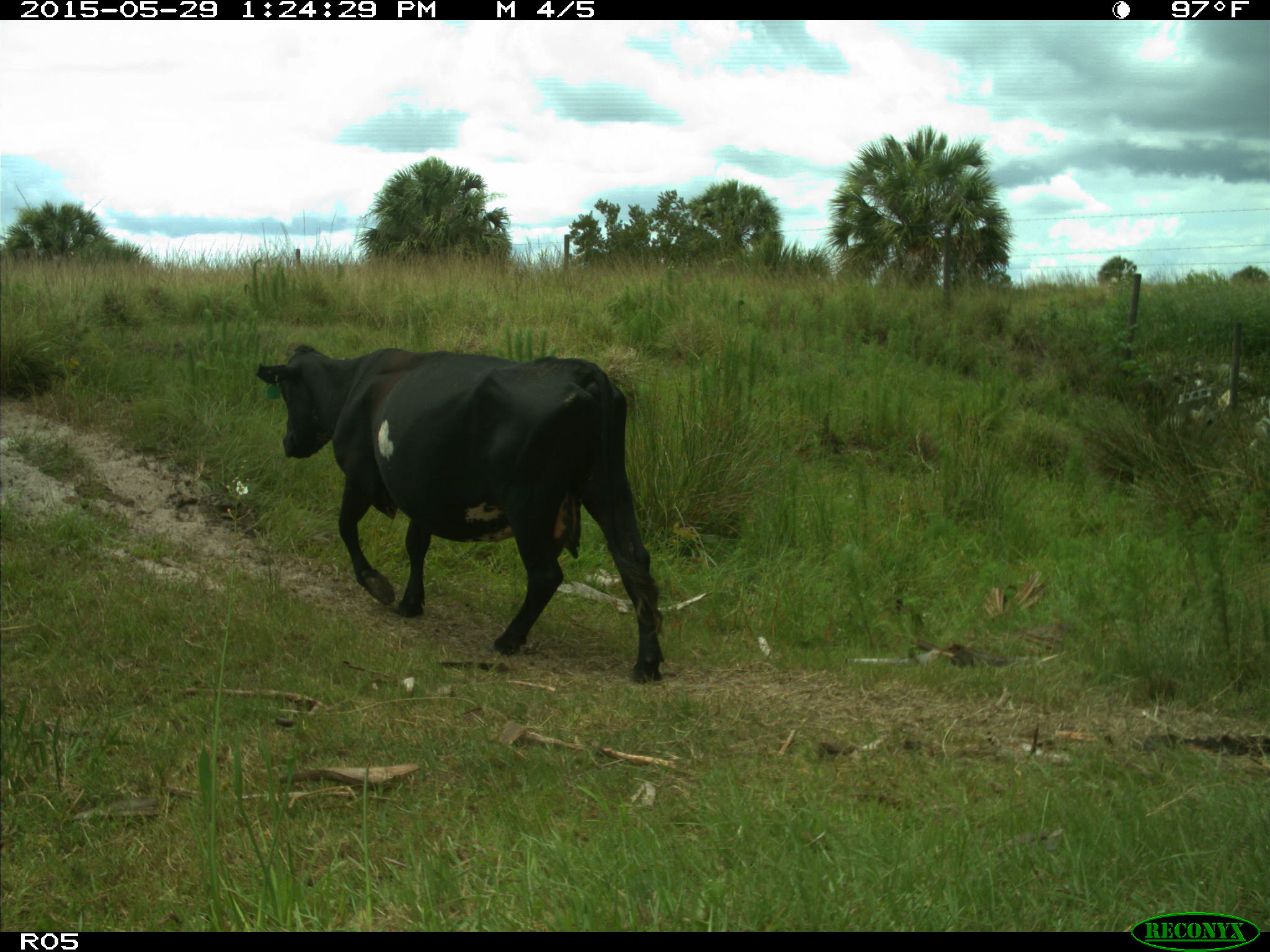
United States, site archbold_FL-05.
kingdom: Animalia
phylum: Chordata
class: Mammalia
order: Artiodactyla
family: Bovidae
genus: Bos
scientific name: Bos taurus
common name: domestic cow